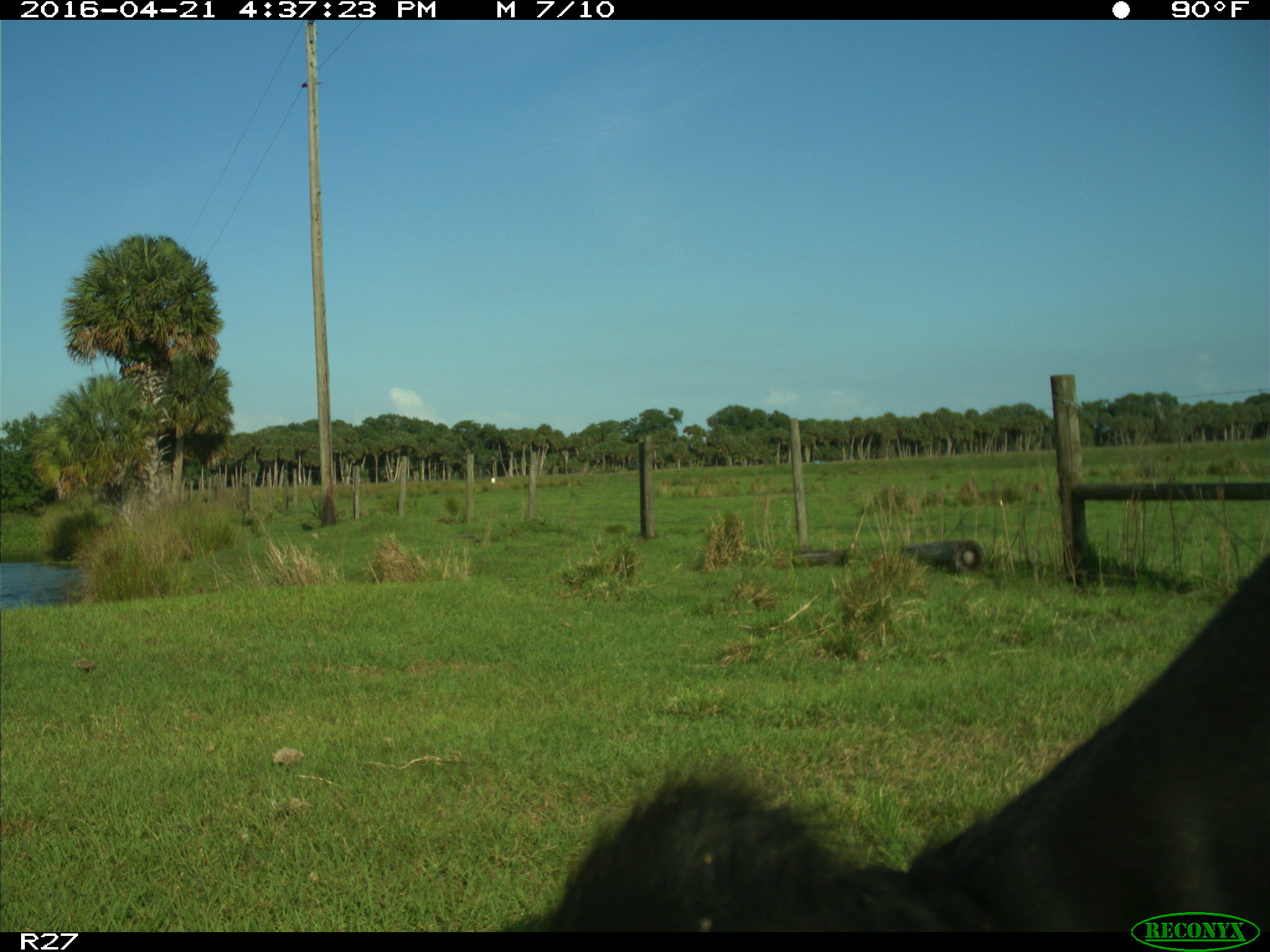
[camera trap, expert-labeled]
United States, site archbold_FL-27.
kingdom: Animalia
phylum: Chordata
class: Mammalia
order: Artiodactyla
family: Bovidae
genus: Bos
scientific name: Bos taurus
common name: domestic cow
Bos taurus (domestic cow).